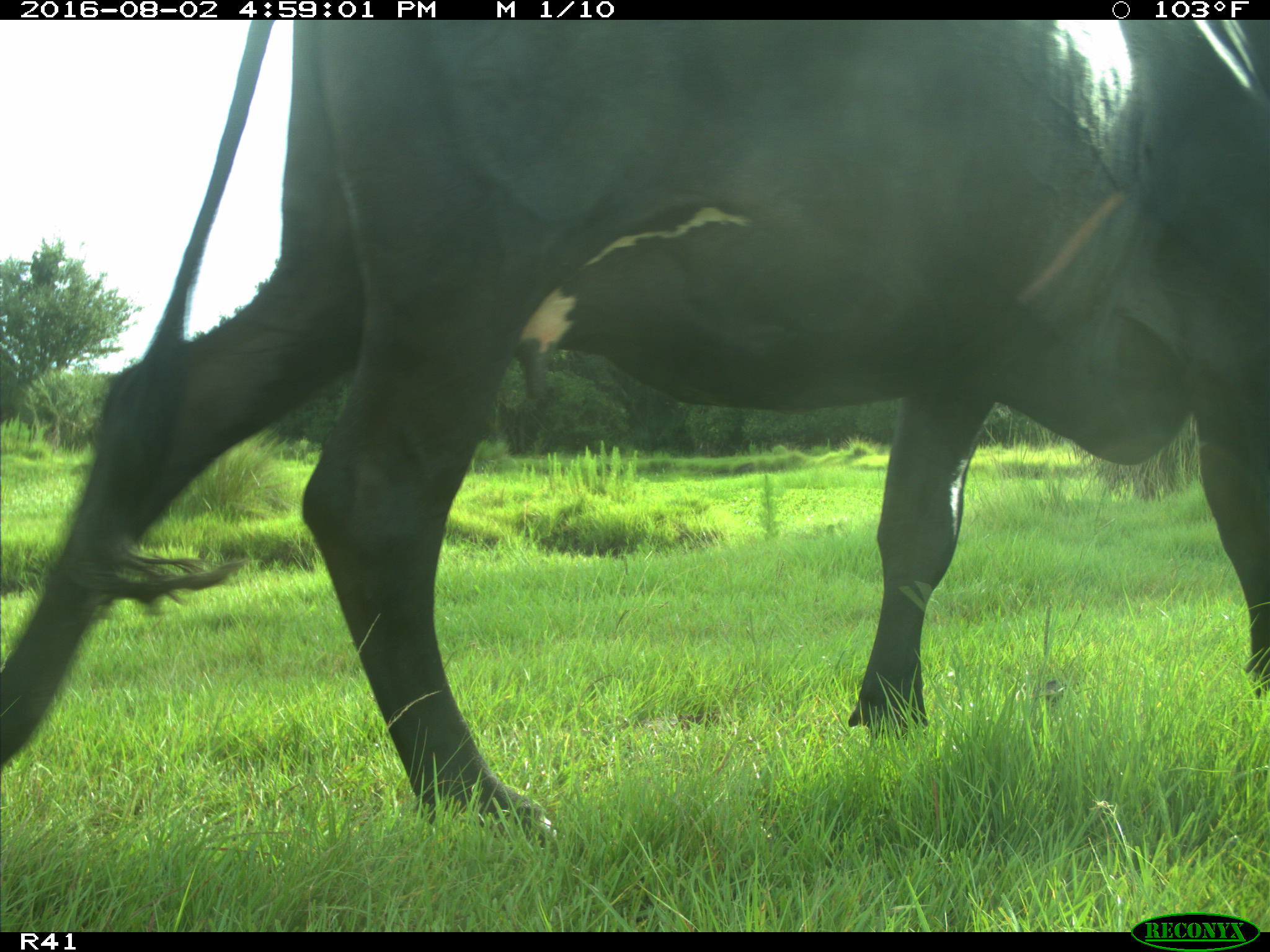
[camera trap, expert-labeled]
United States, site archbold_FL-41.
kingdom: Animalia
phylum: Chordata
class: Mammalia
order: Artiodactyla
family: Bovidae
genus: Bos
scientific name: Bos taurus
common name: domestic cow